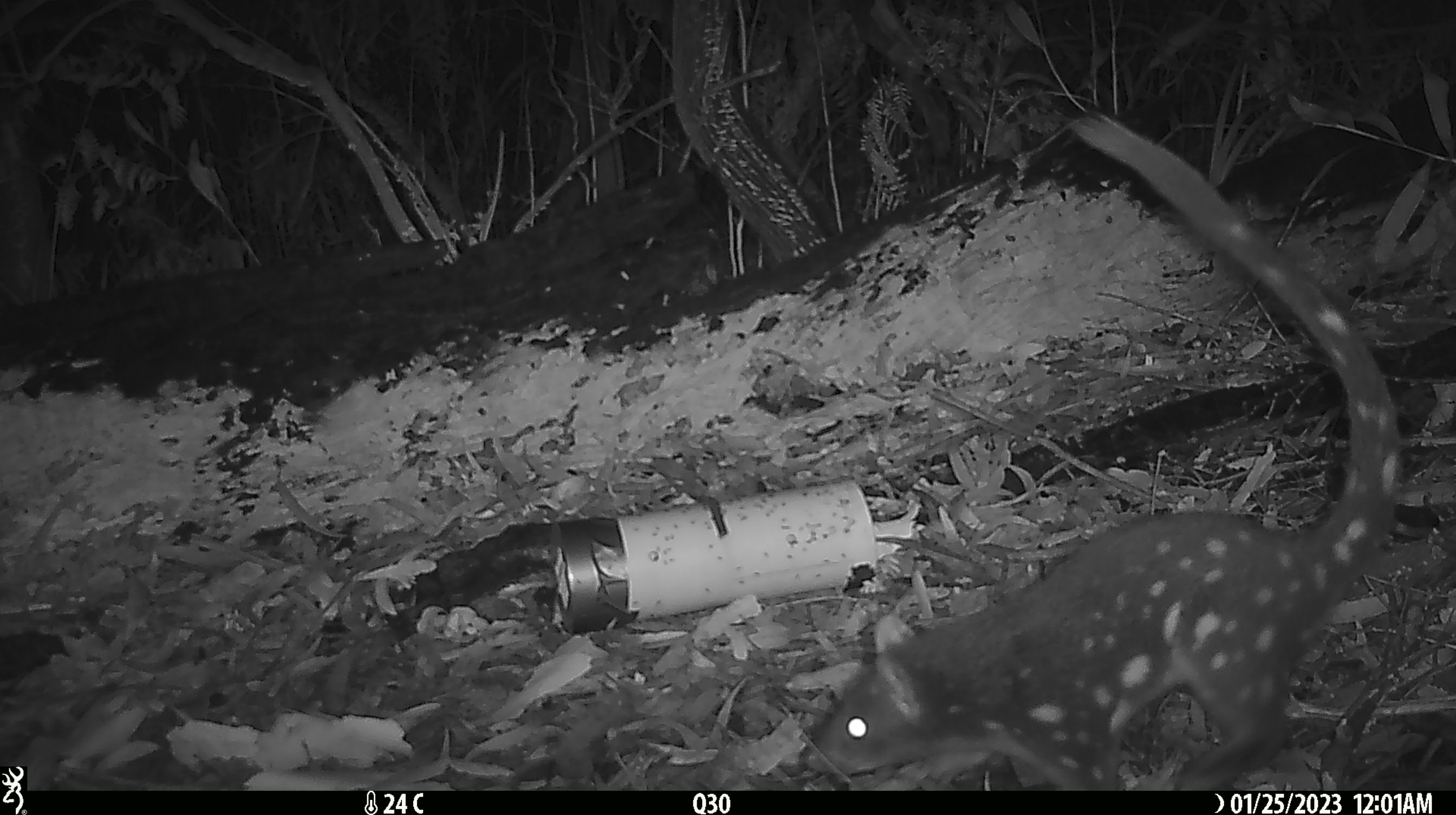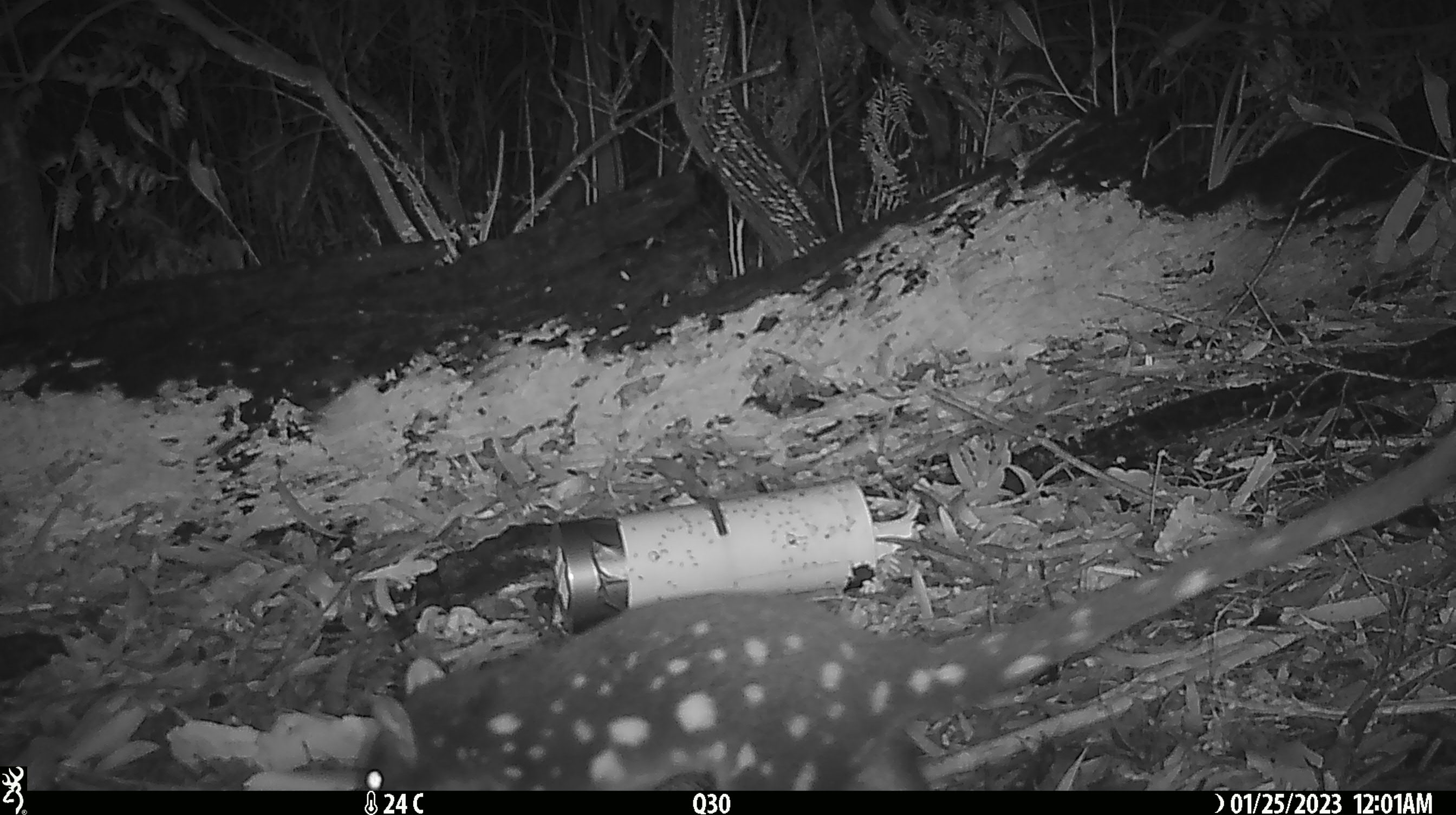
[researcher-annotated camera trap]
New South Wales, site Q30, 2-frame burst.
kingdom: Animalia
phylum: Chordata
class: Mammalia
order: Dasyuromorphia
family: Dasyuridae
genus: Dasyurus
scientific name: Dasyurus maculatus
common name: spotted-tailed quoll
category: quoll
Quoll (spotted-tailed quoll) (Dasyurus maculatus).